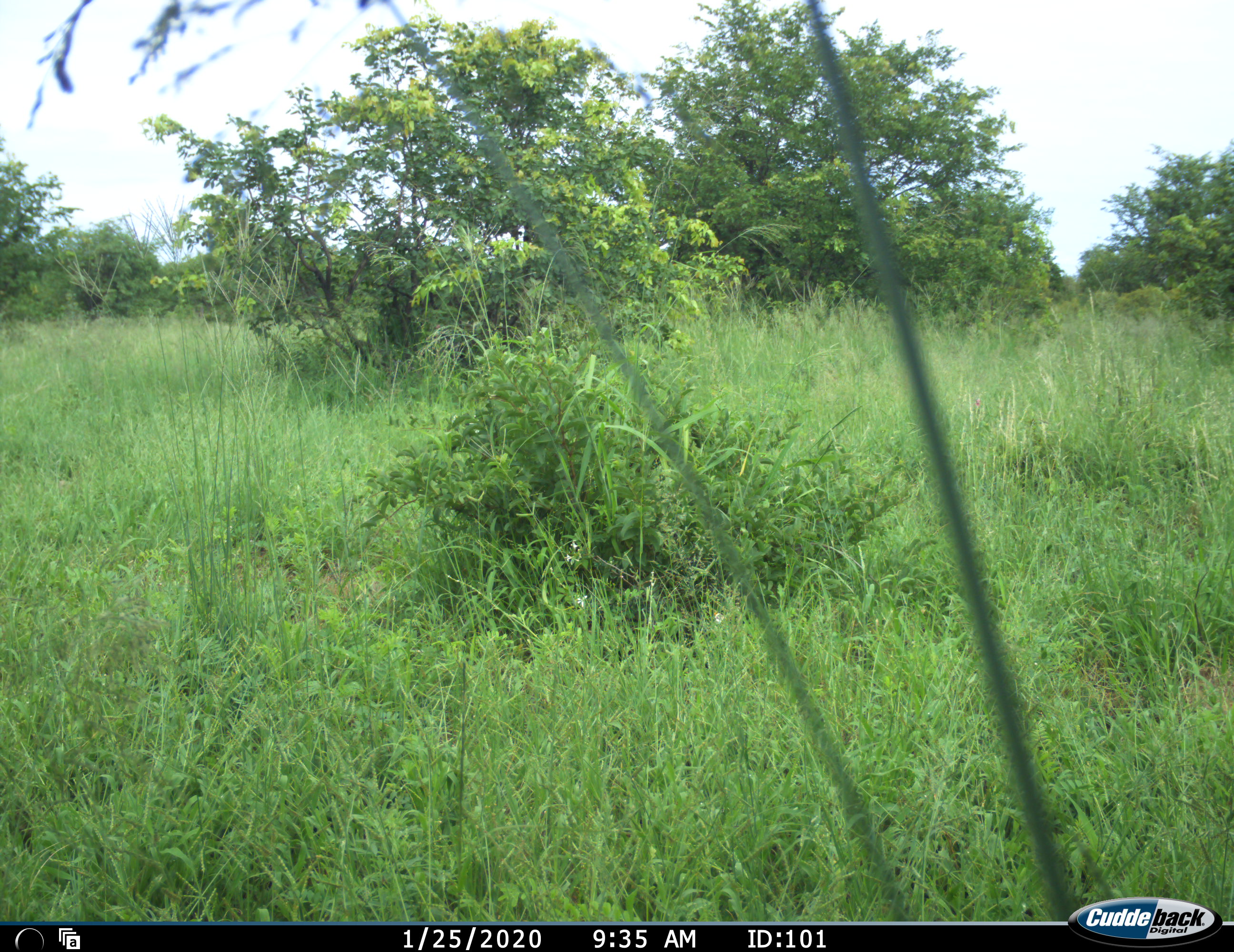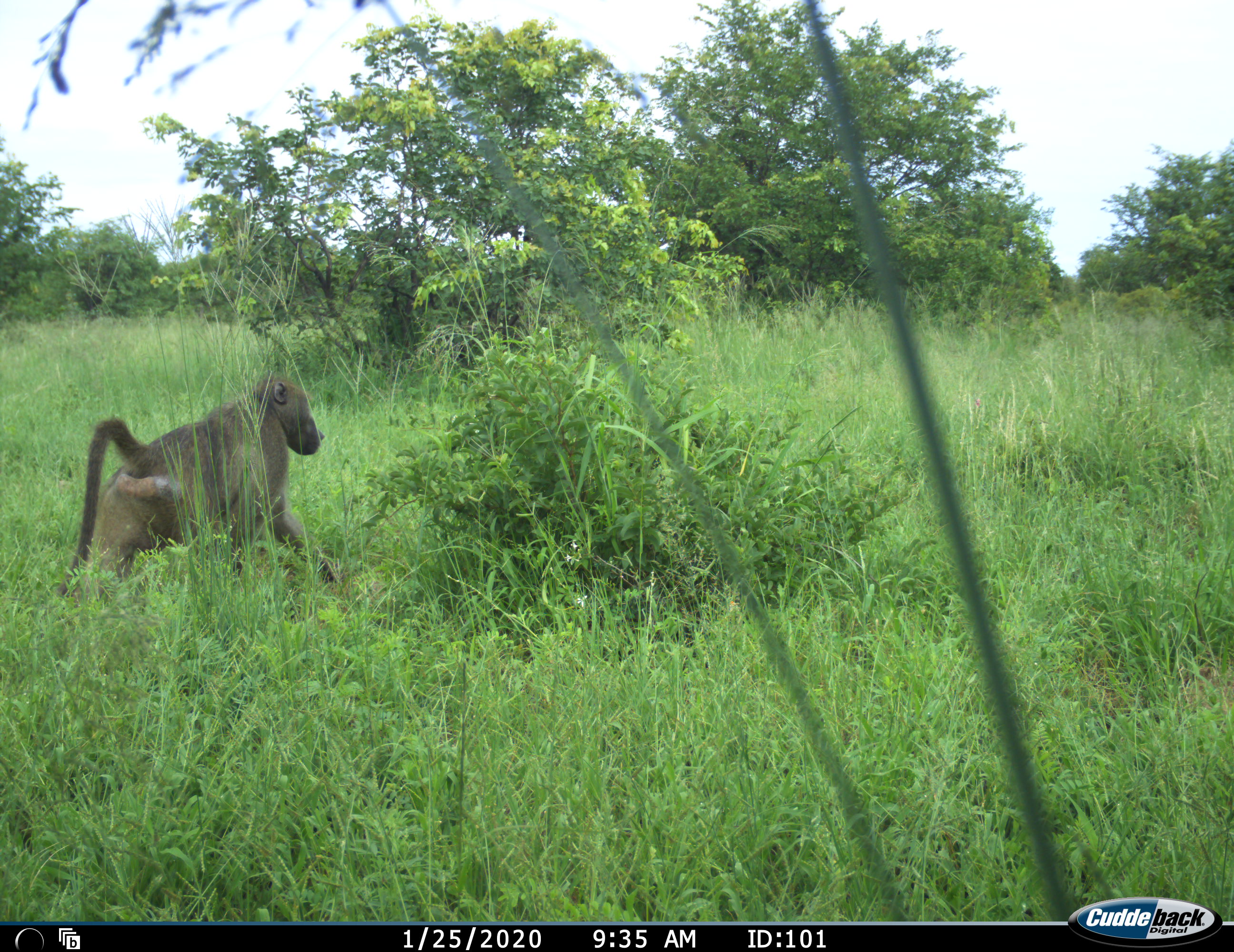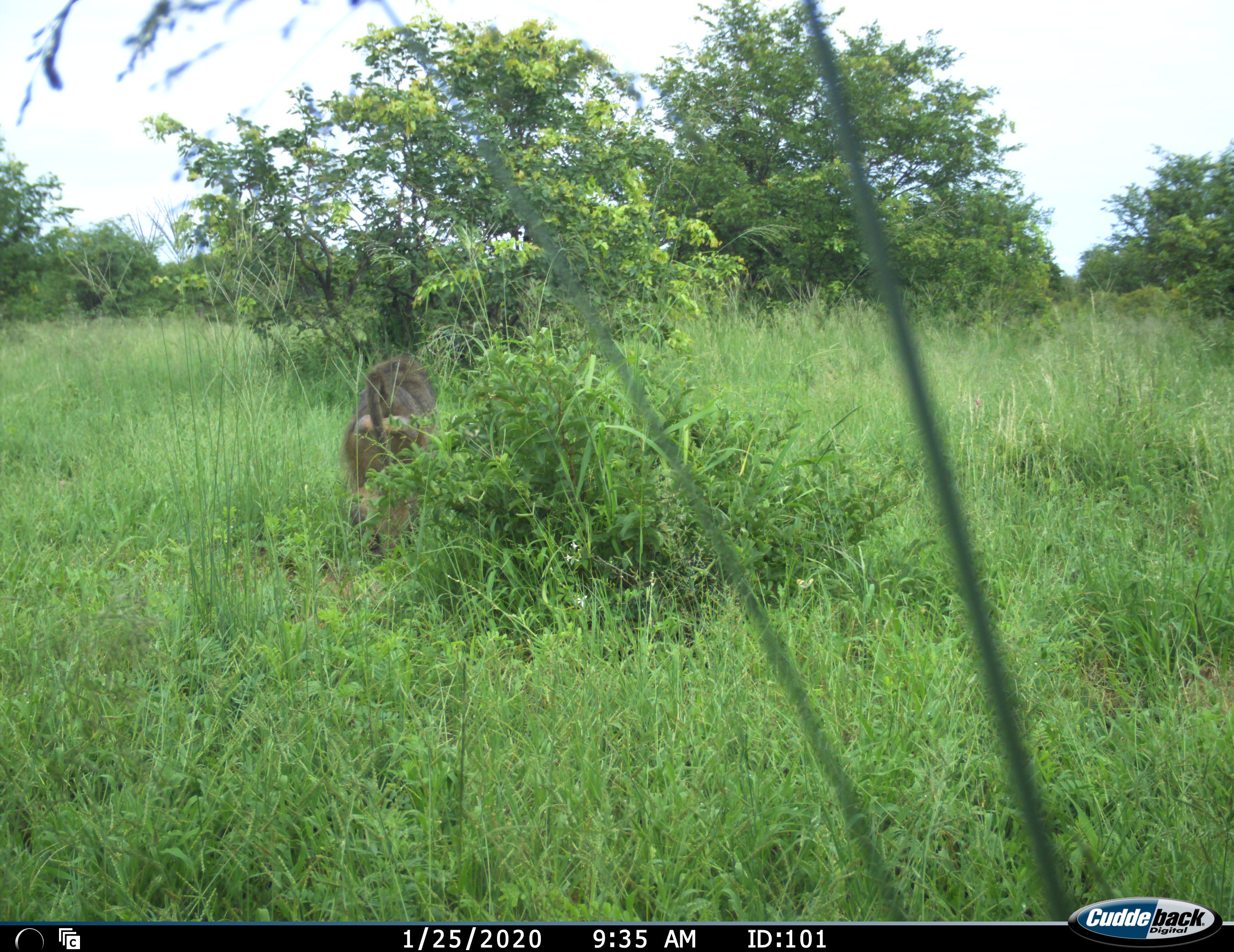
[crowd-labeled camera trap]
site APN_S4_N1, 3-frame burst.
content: unidentified animal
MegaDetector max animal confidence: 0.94